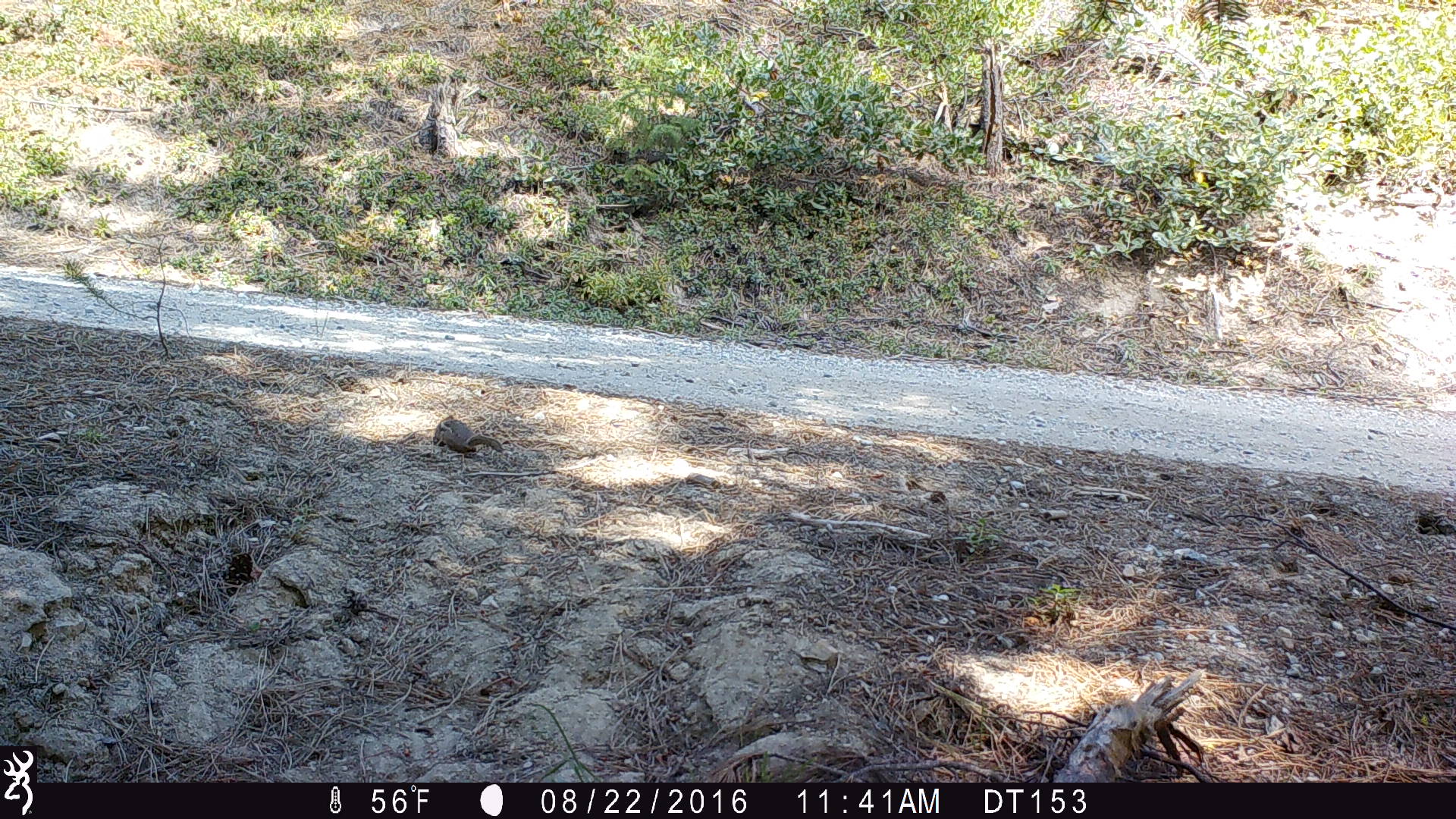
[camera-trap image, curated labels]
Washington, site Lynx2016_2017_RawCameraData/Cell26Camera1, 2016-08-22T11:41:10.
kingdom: Animalia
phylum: Chordata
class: Mammalia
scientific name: Mammalia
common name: small mammal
Small mammal (Mammalia). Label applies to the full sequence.